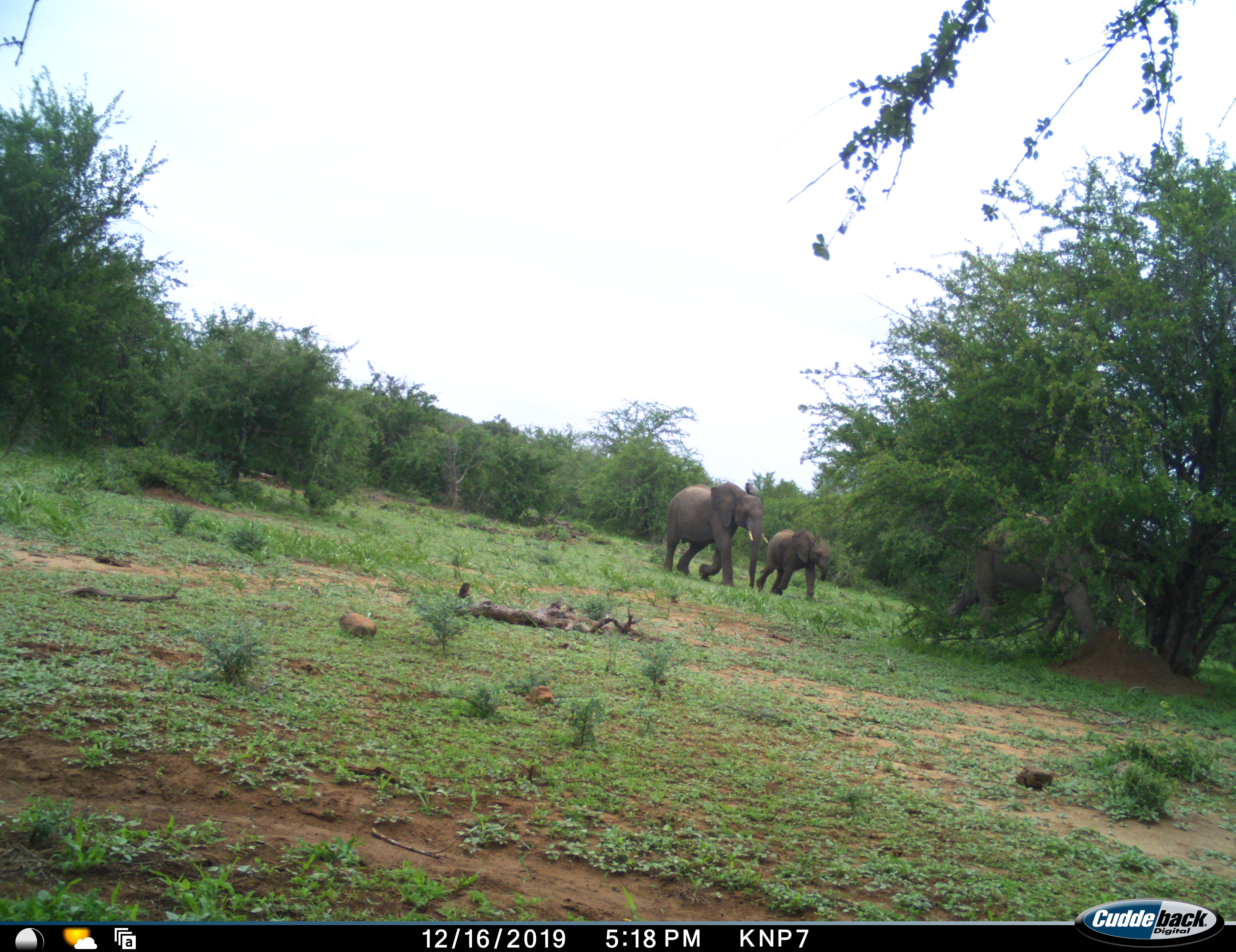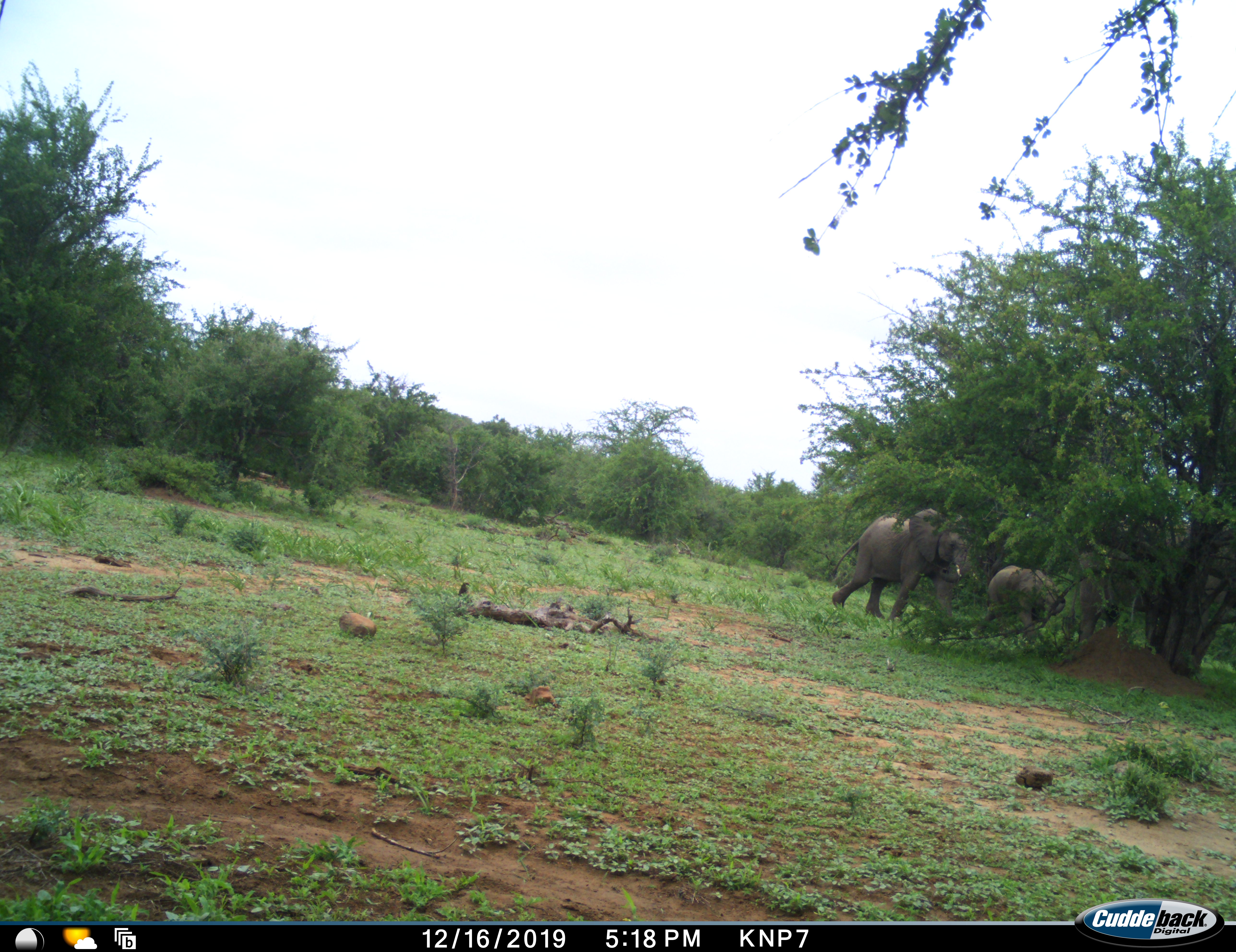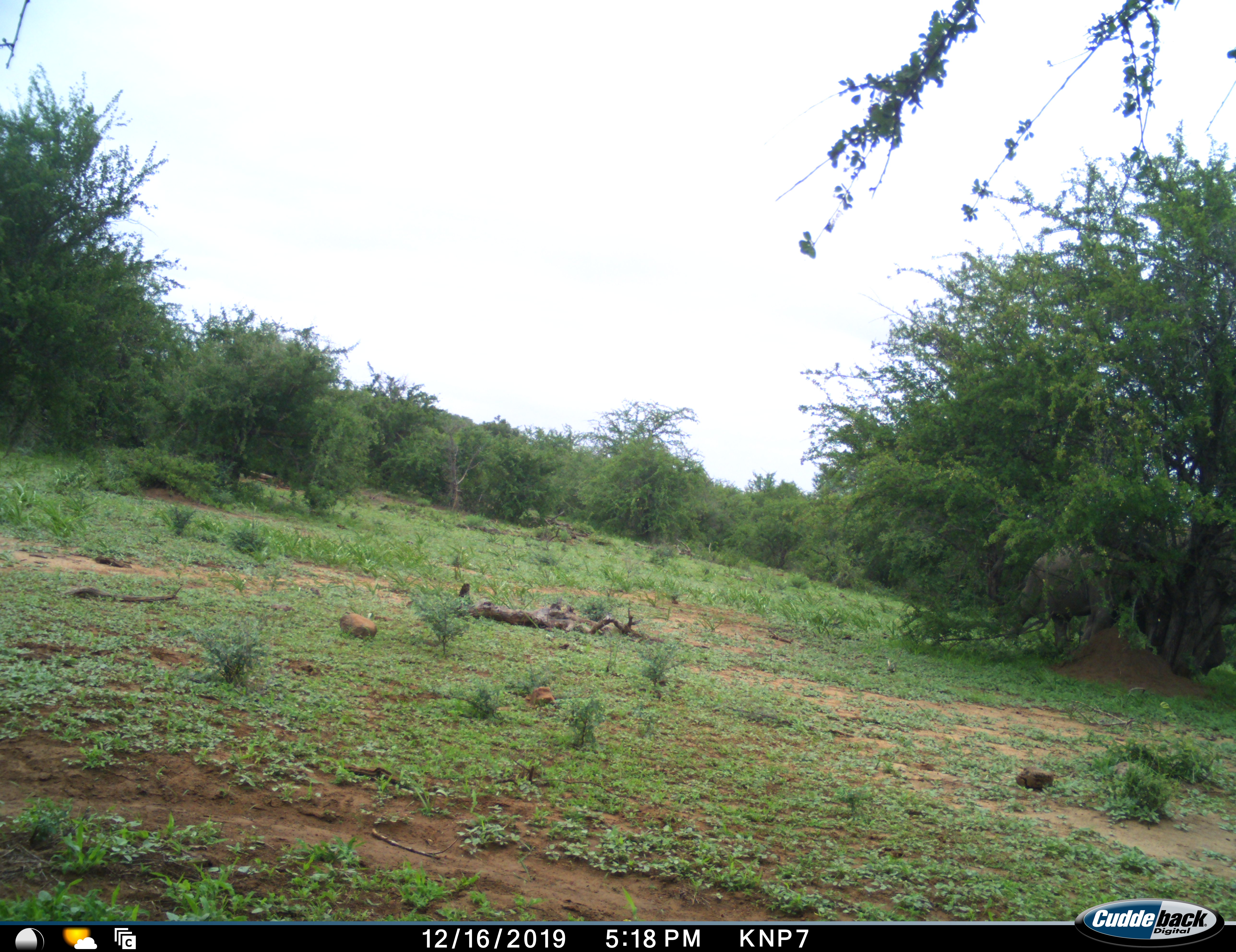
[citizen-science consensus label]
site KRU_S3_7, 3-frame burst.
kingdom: Animalia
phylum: Chordata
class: Mammalia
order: Proboscidea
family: Elephantidae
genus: Loxodonta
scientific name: Loxodonta africana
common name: african bush elephant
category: elephant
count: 3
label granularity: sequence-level